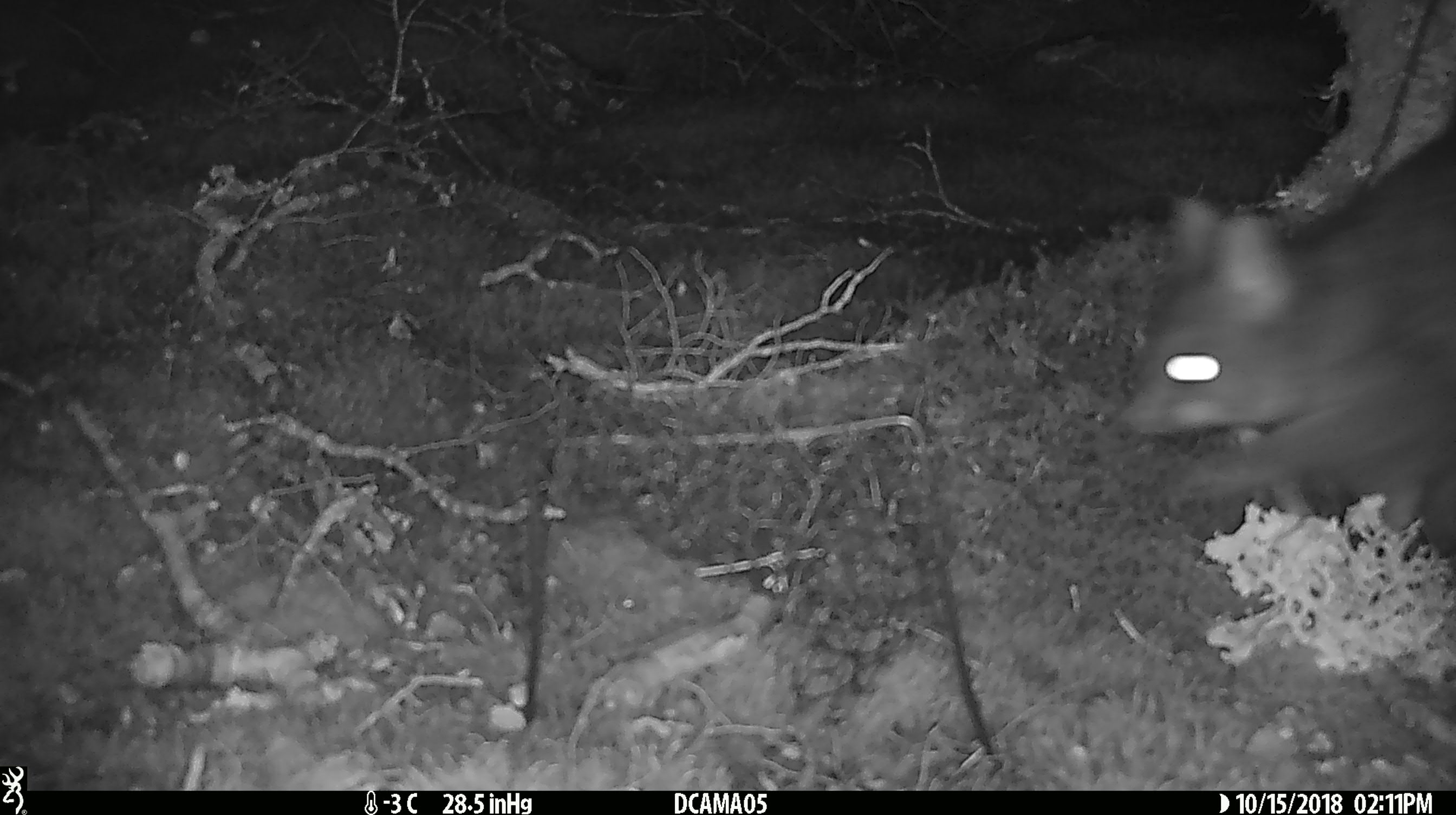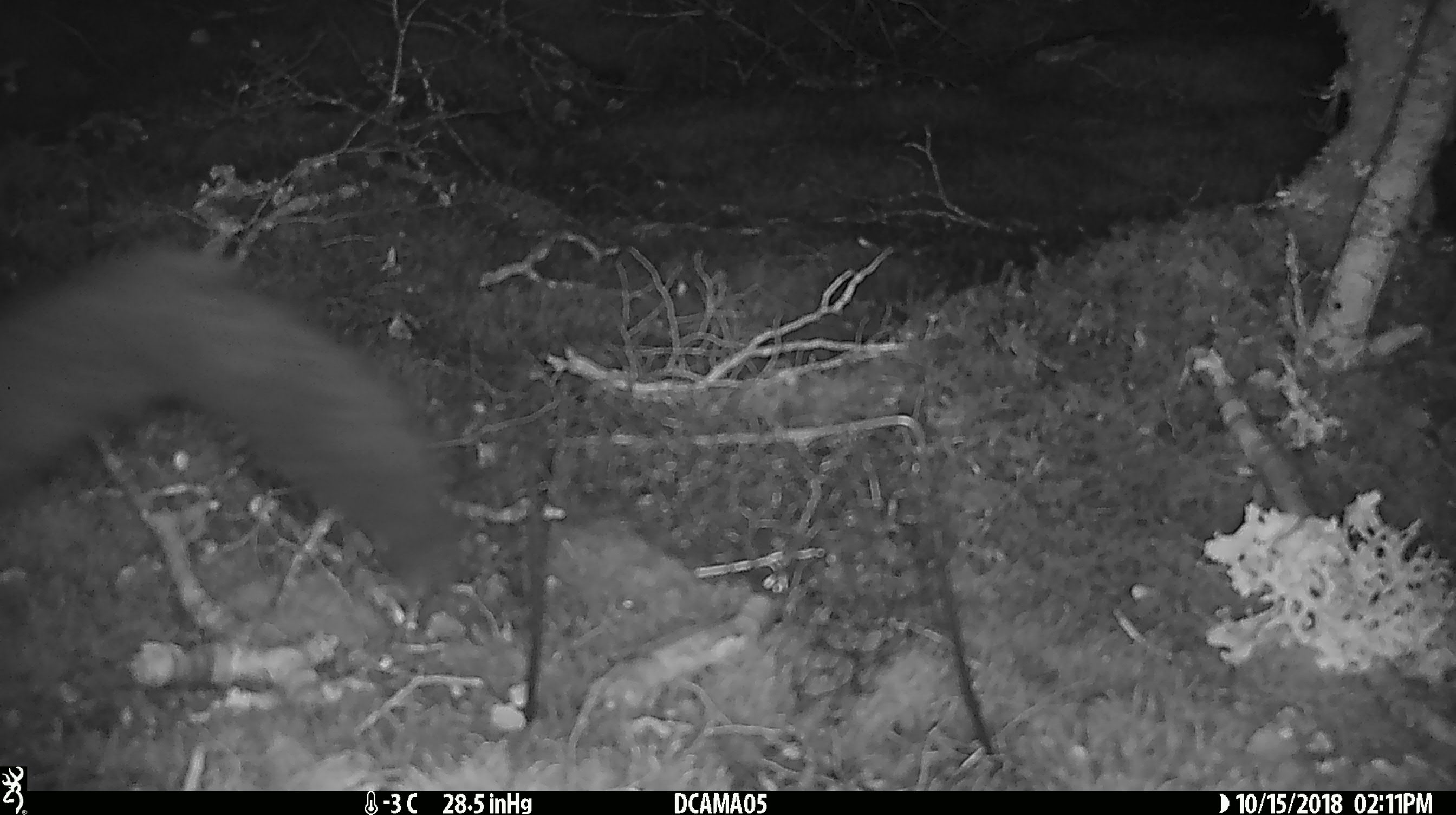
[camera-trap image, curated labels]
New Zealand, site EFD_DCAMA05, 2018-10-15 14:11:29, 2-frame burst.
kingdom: Animalia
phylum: Chordata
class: Mammalia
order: Diprotodontia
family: Phalangeridae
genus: Trichosurus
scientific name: Trichosurus vulpecula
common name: common brushtail possum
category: possum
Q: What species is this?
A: Possum (common brushtail possum) (Trichosurus vulpecula).